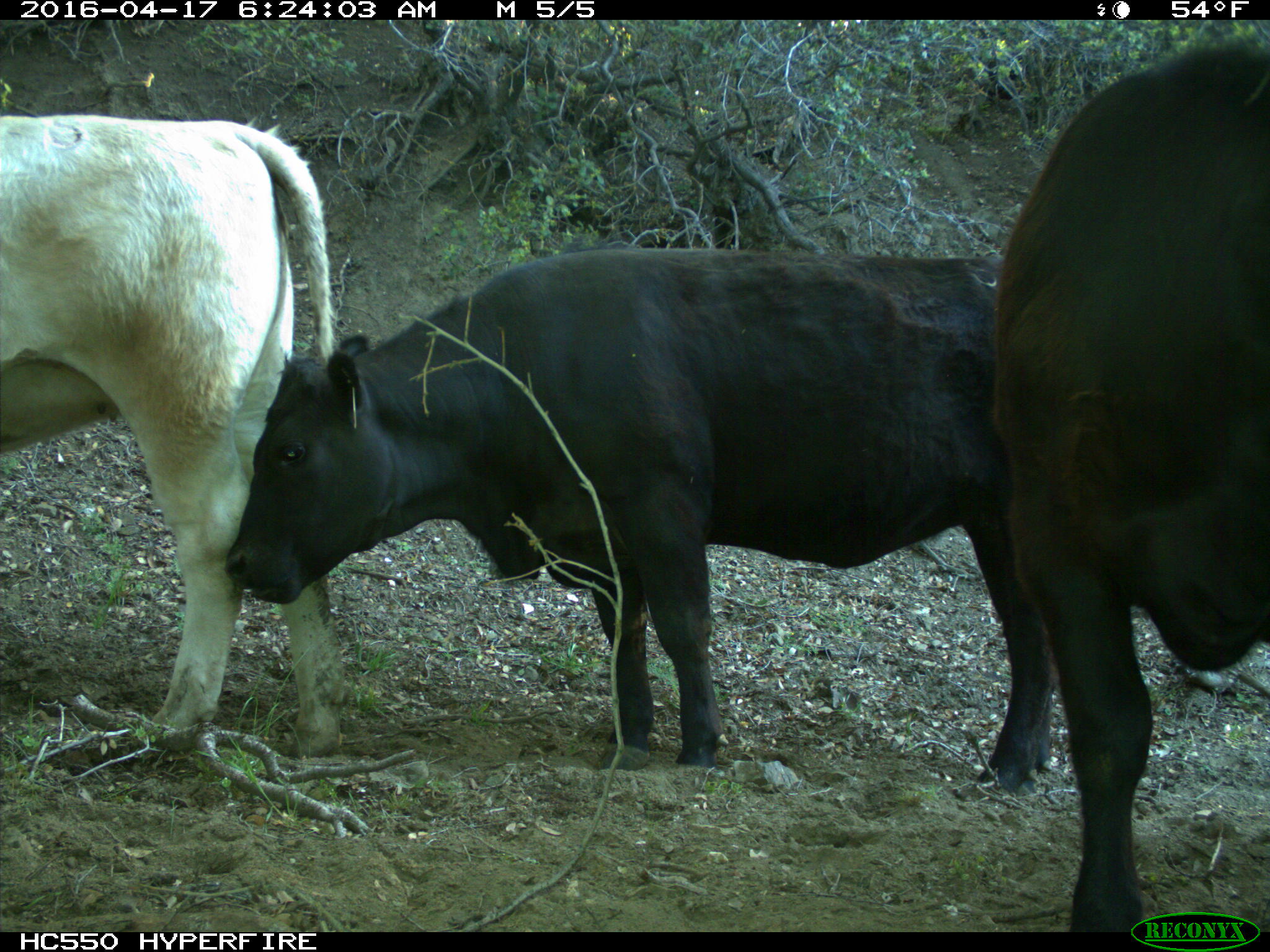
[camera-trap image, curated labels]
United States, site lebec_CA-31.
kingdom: Animalia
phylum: Chordata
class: Mammalia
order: Artiodactyla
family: Bovidae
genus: Bos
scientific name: Bos taurus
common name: domestic cow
Bos taurus (domestic cow).